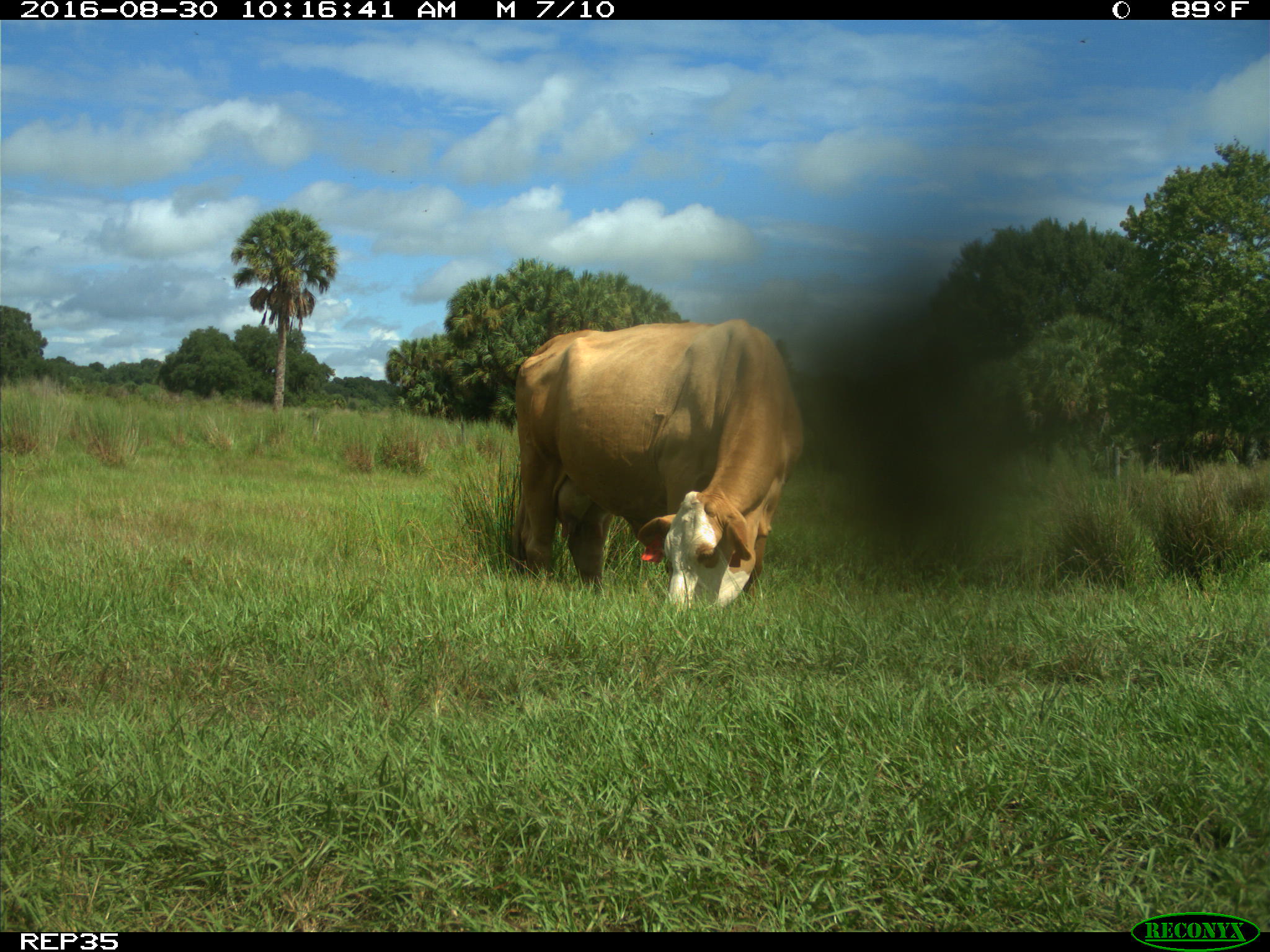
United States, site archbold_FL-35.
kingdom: Animalia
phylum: Chordata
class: Mammalia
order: Artiodactyla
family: Bovidae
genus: Bos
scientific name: Bos taurus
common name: domestic cow